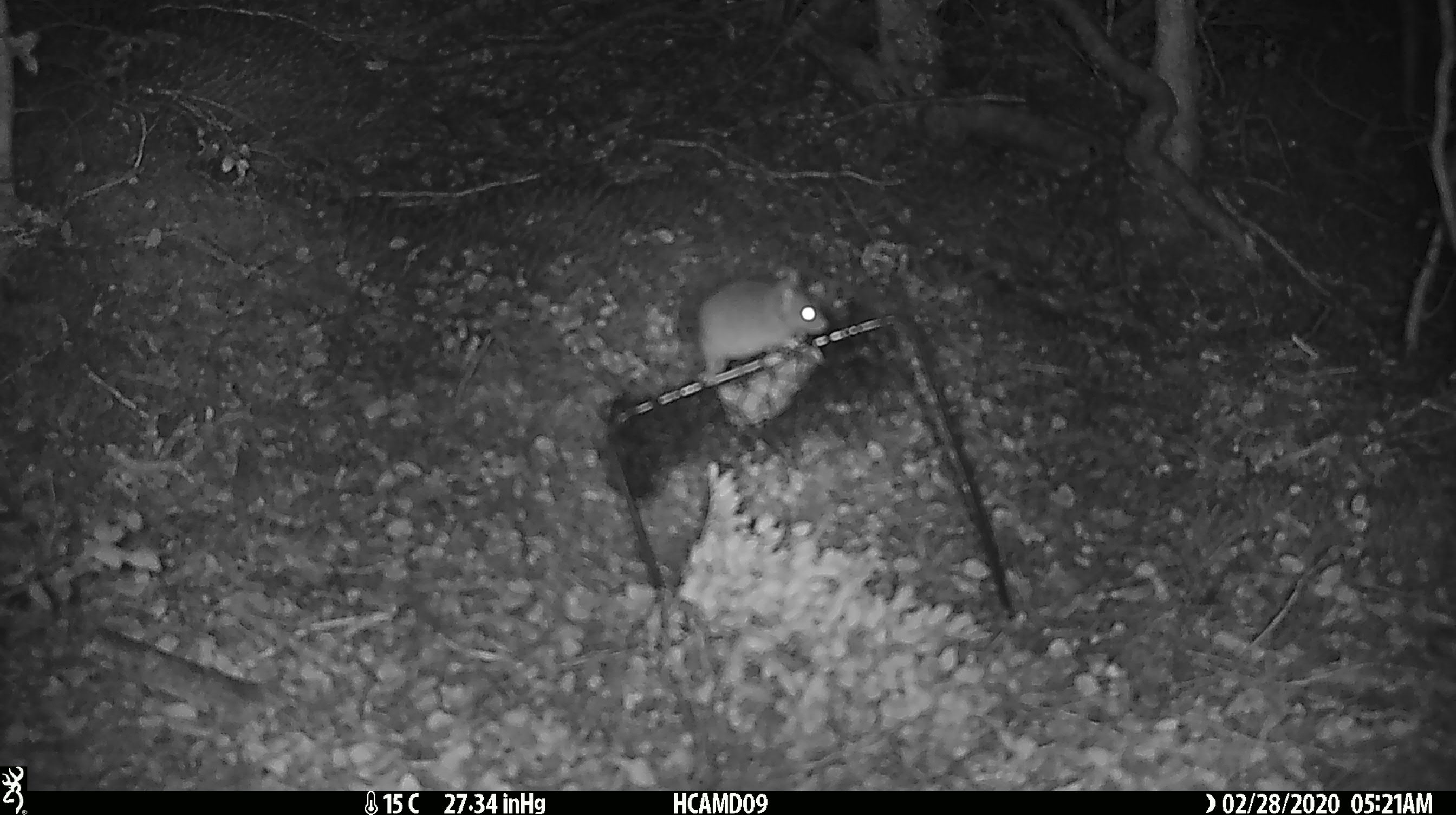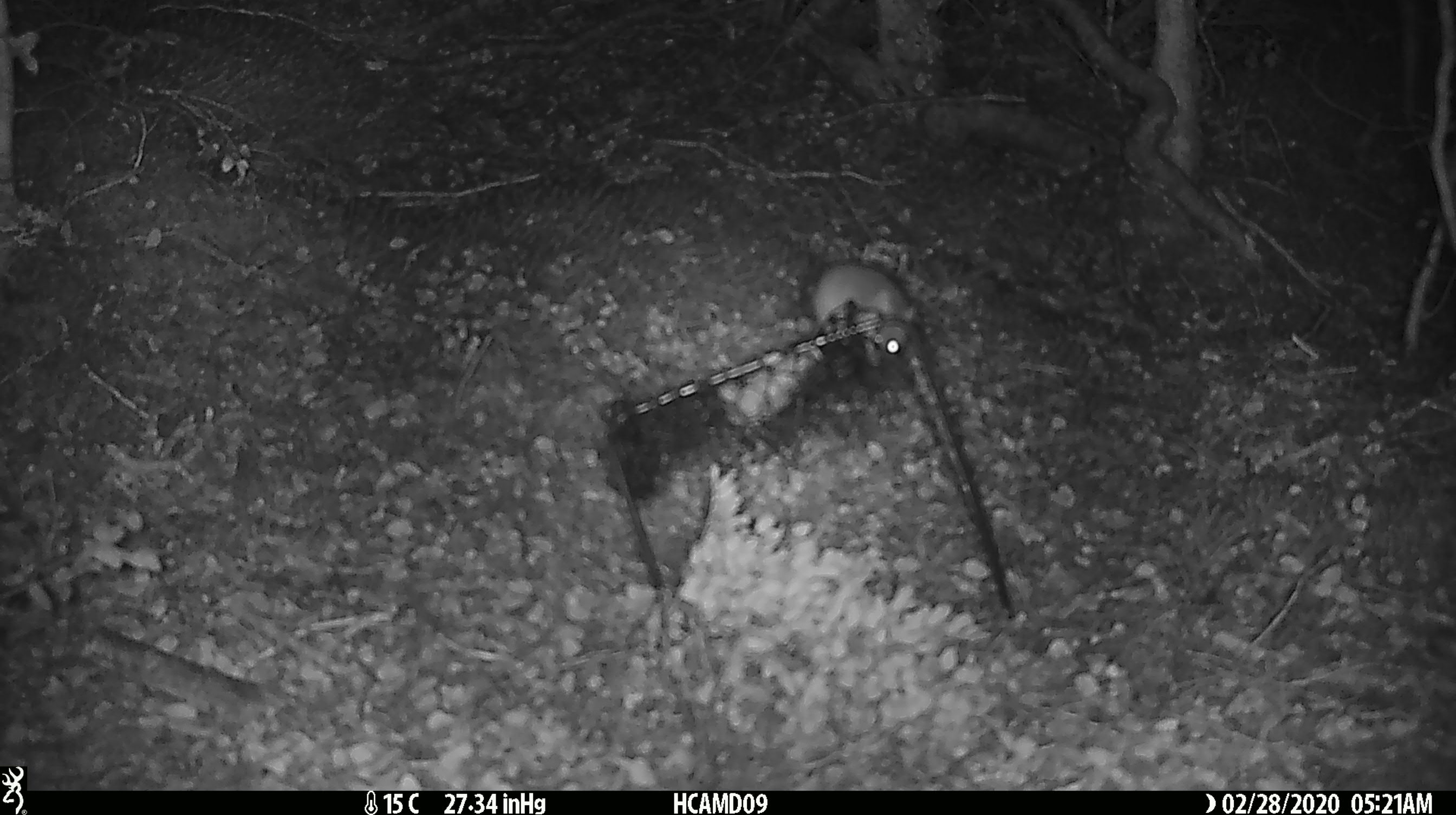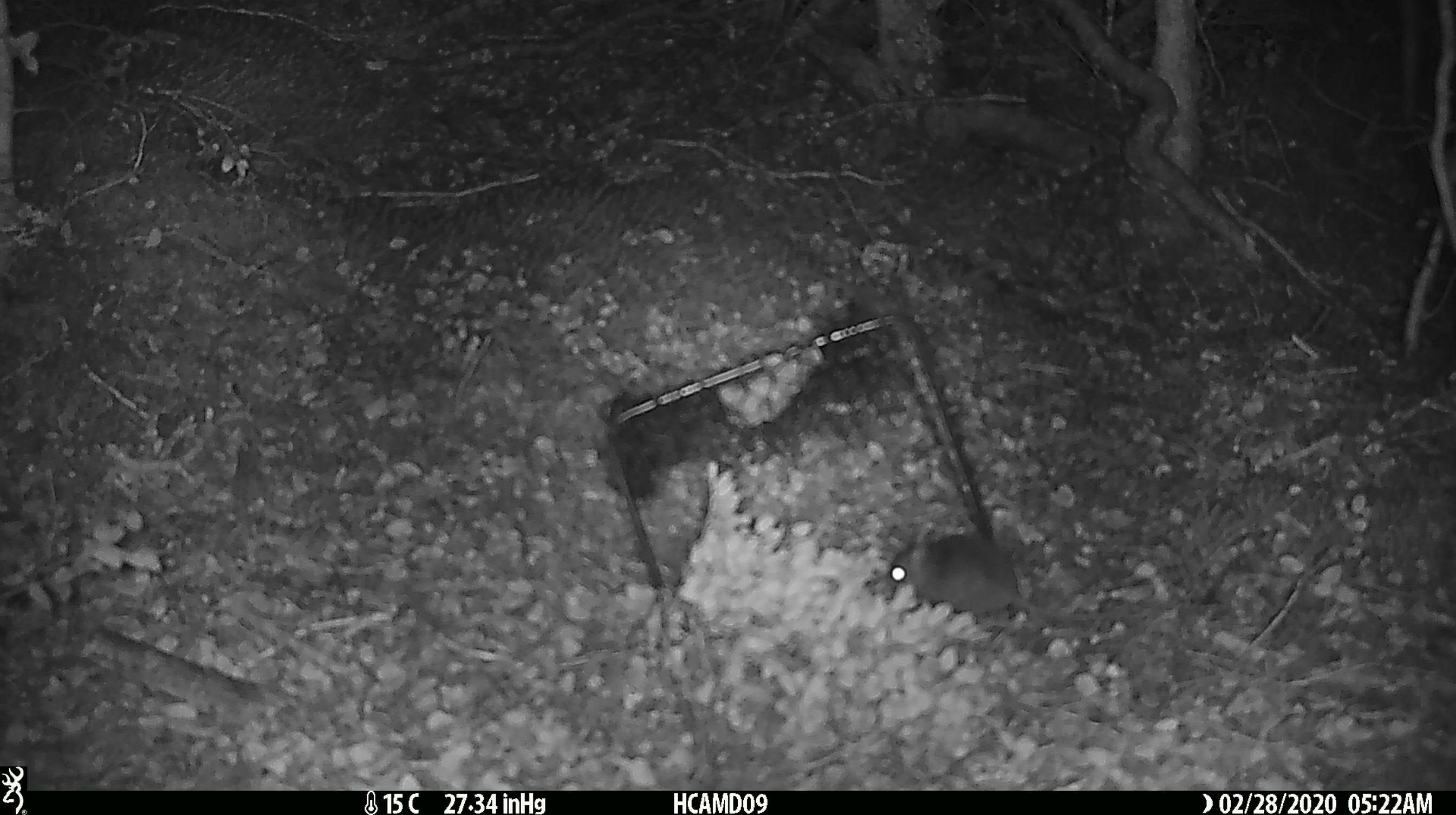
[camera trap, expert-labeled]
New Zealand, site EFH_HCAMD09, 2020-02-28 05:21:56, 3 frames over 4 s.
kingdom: Animalia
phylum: Chordata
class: Mammalia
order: Rodentia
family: Muridae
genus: Mus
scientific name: Mus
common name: mouse